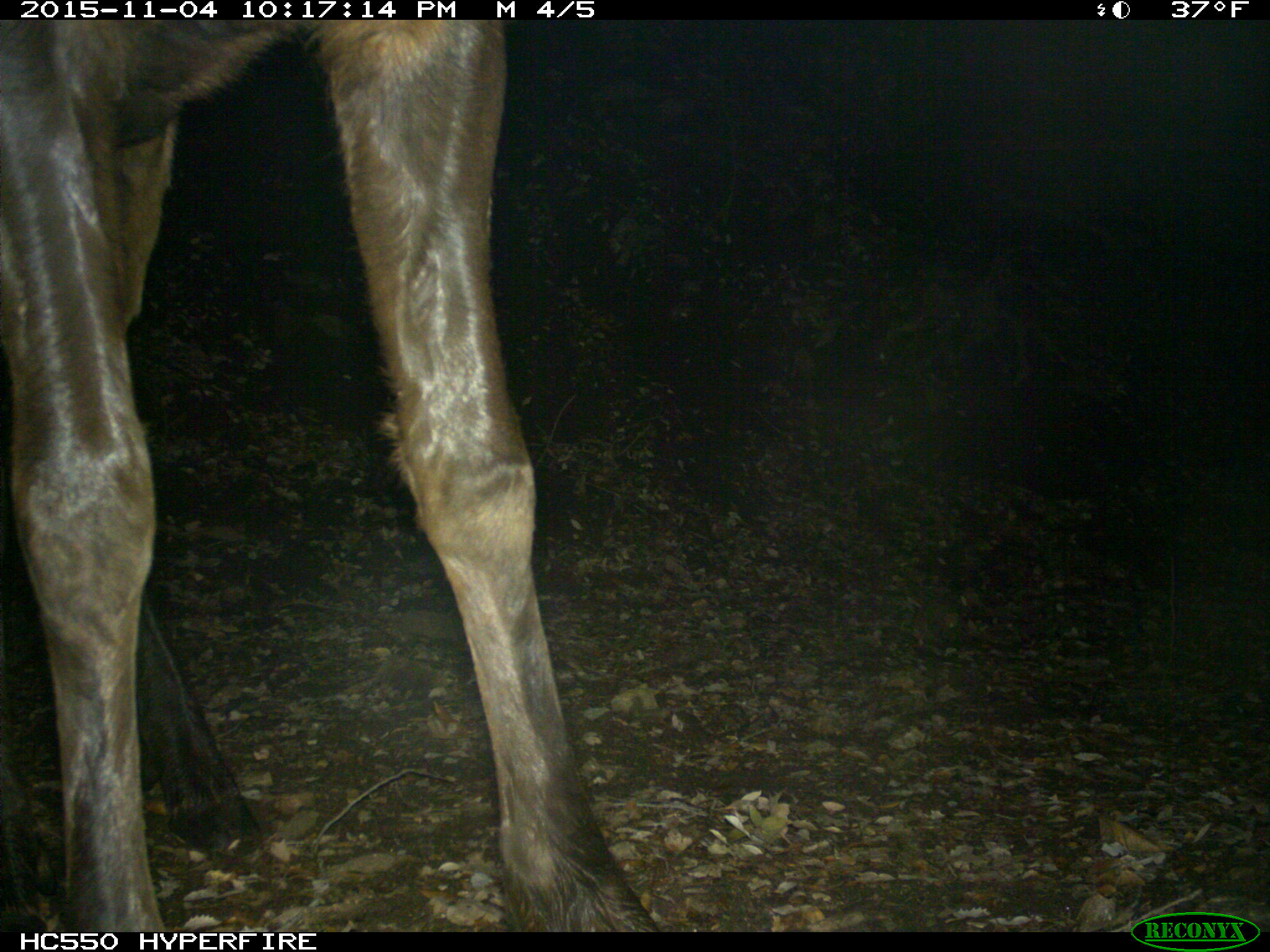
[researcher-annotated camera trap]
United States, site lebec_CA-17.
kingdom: Animalia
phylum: Chordata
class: Mammalia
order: Artiodactyla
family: Cervidae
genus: Cervus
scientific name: Cervus canadensis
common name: elk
Cervus canadensis (elk).